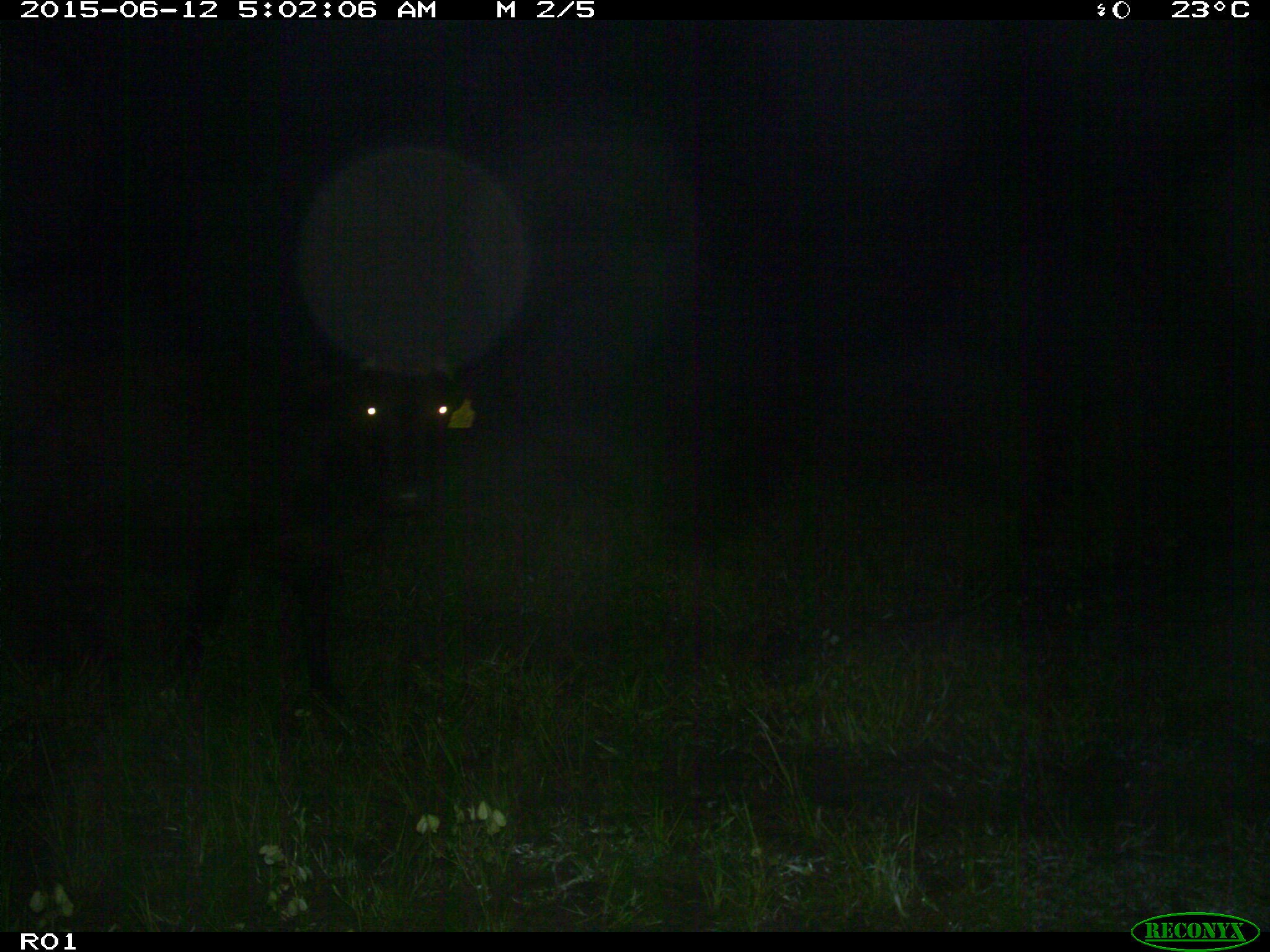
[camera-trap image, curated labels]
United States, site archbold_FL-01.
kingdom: Animalia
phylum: Chordata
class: Mammalia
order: Artiodactyla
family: Bovidae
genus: Bos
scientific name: Bos taurus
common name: domestic cow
Bos taurus (domestic cow).